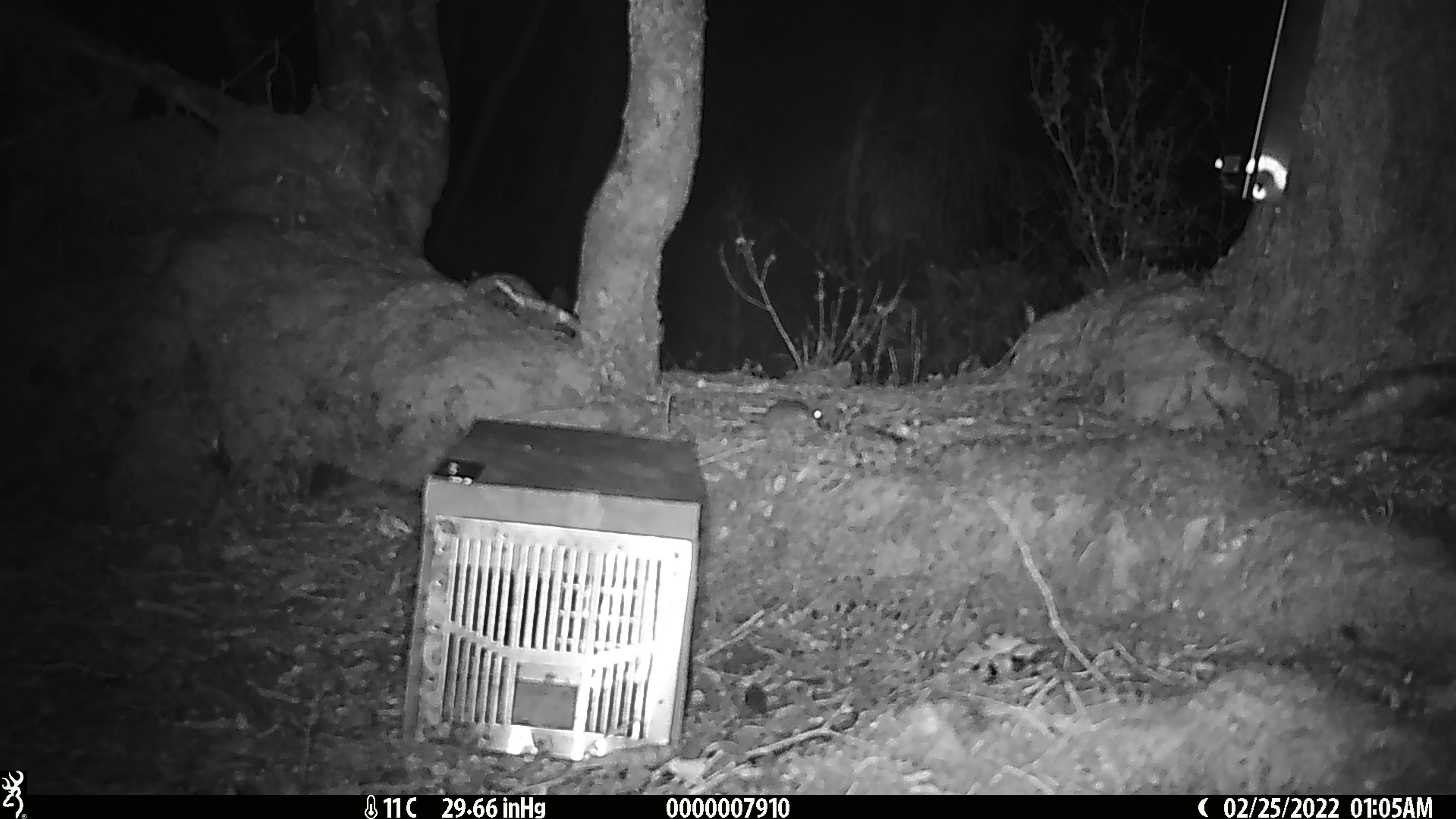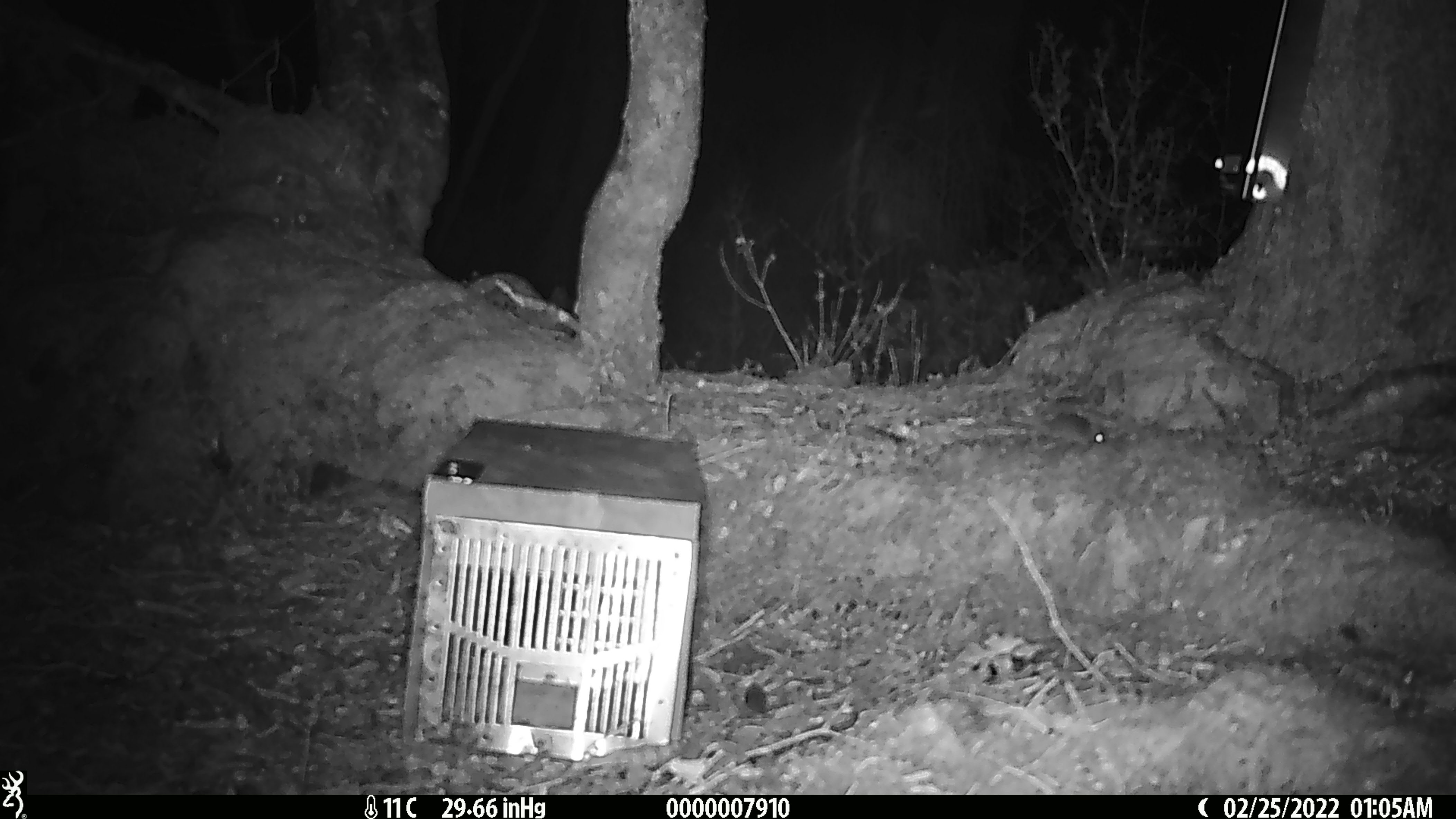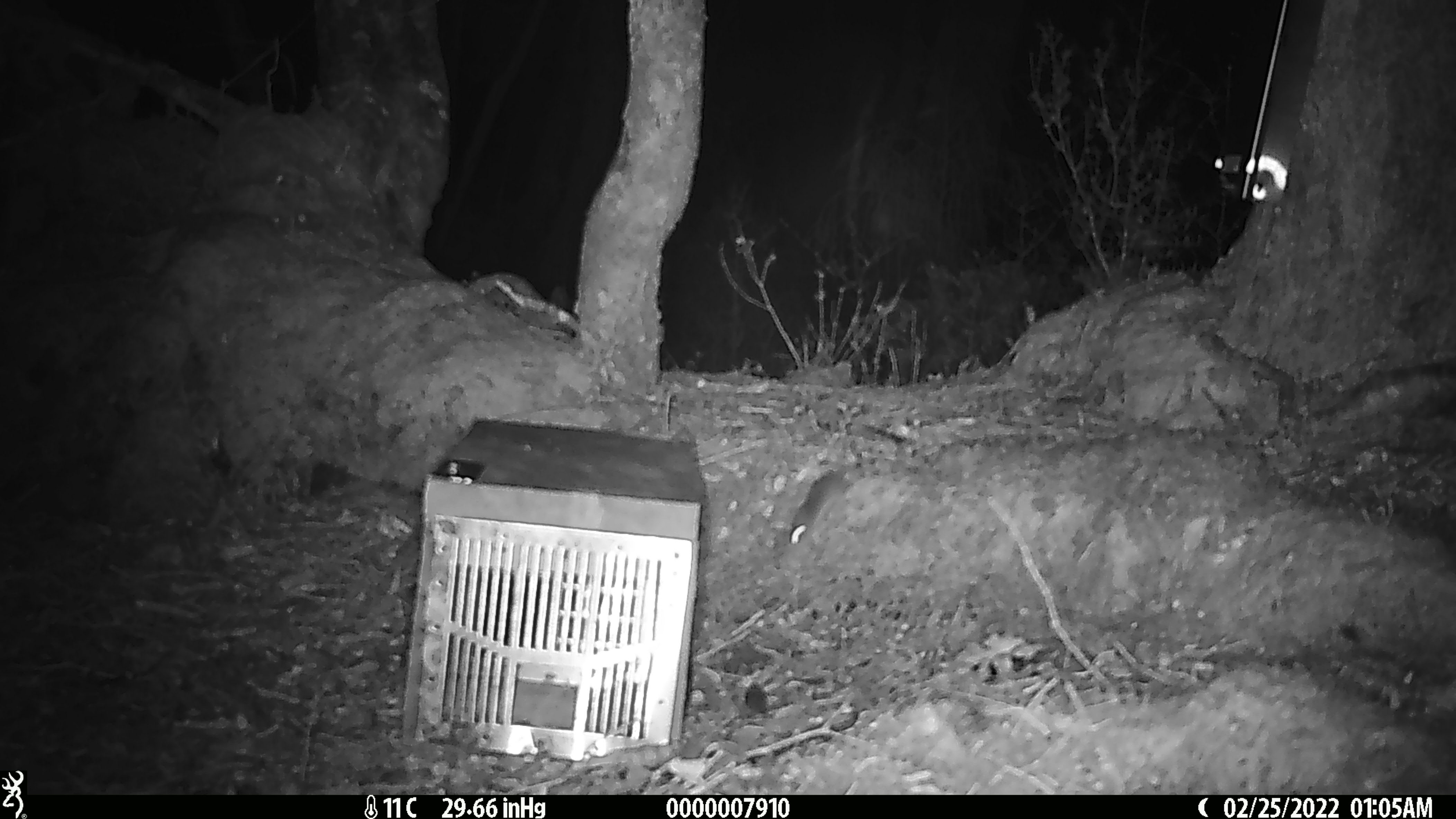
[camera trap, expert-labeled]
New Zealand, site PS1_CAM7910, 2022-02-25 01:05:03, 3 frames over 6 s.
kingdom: Animalia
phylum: Chordata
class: Mammalia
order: Rodentia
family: Muridae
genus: Mus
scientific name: Mus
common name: mouse